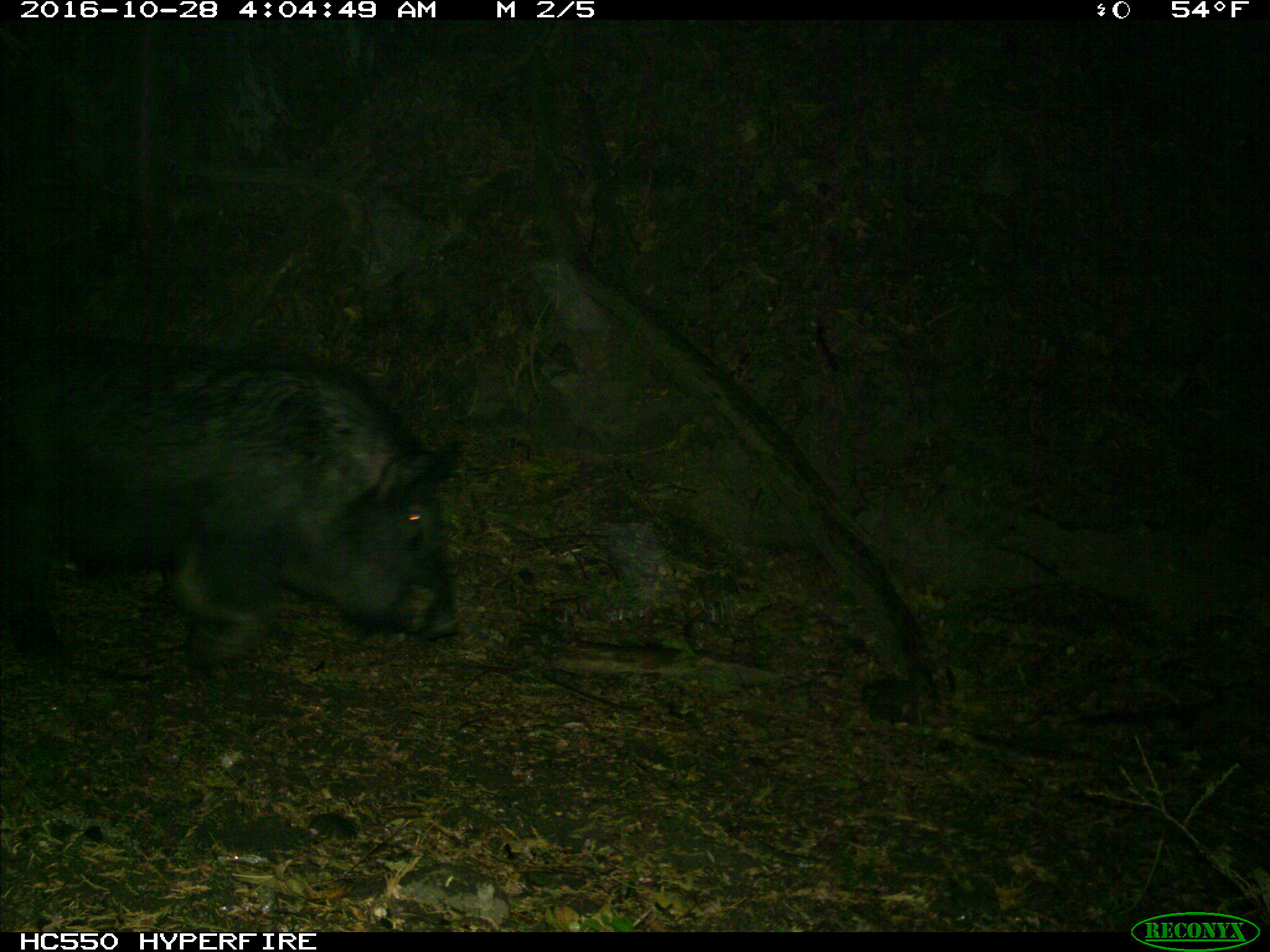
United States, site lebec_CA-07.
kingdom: Animalia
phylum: Chordata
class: Mammalia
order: Artiodactyla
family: Suidae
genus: Sus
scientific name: Sus scrofa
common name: wild boar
Sus scrofa (wild boar).